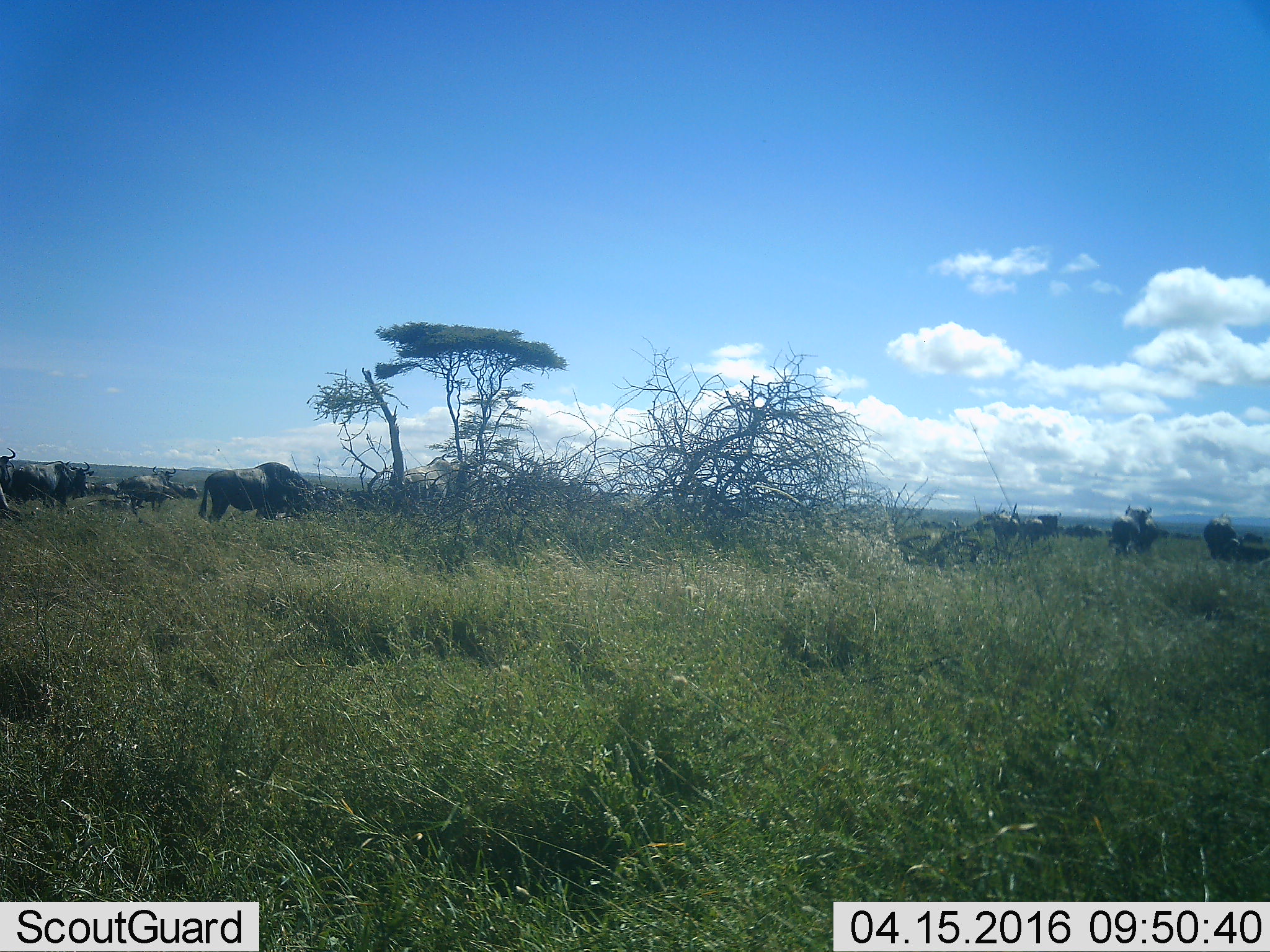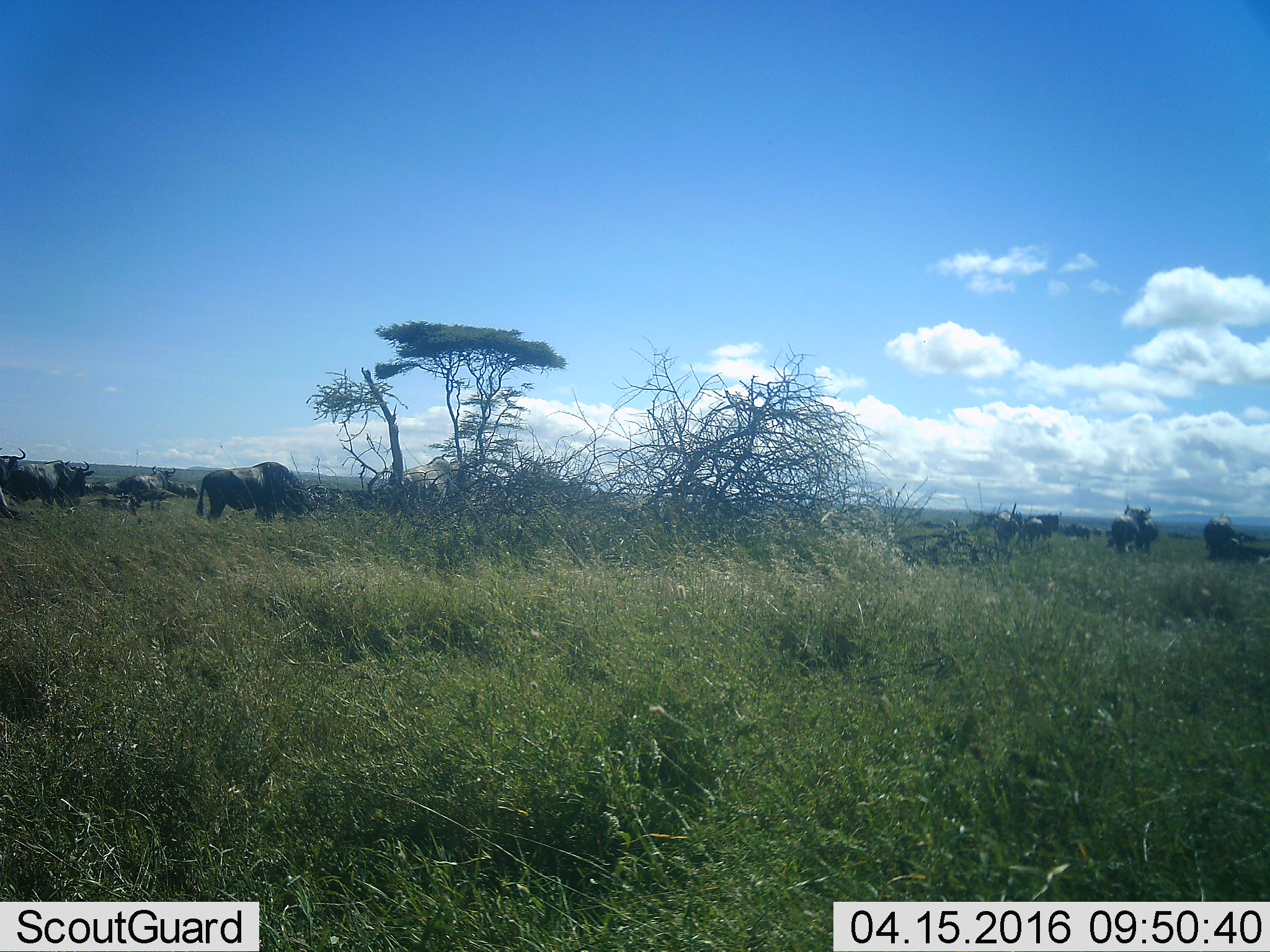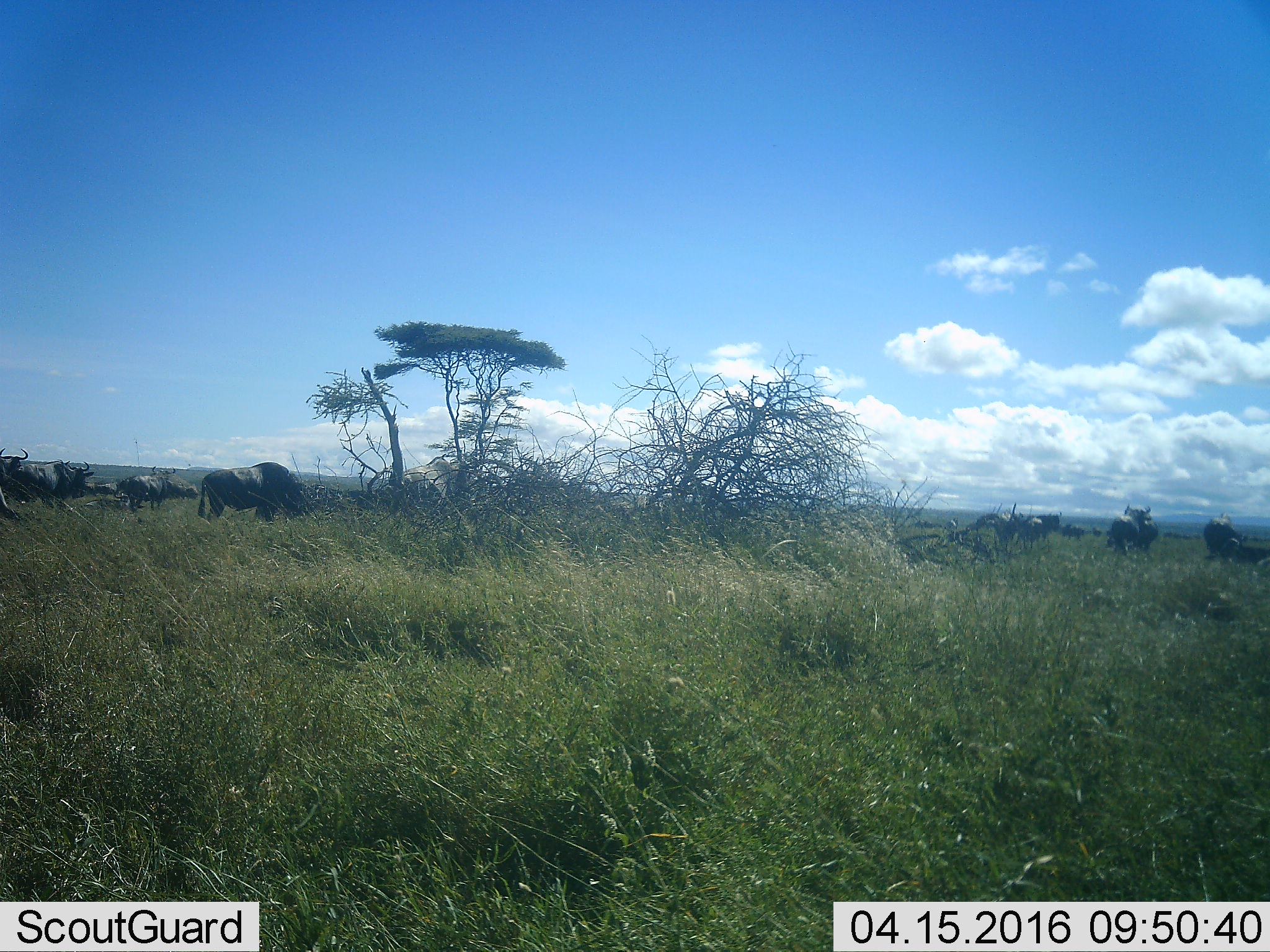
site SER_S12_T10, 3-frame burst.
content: unidentified animal